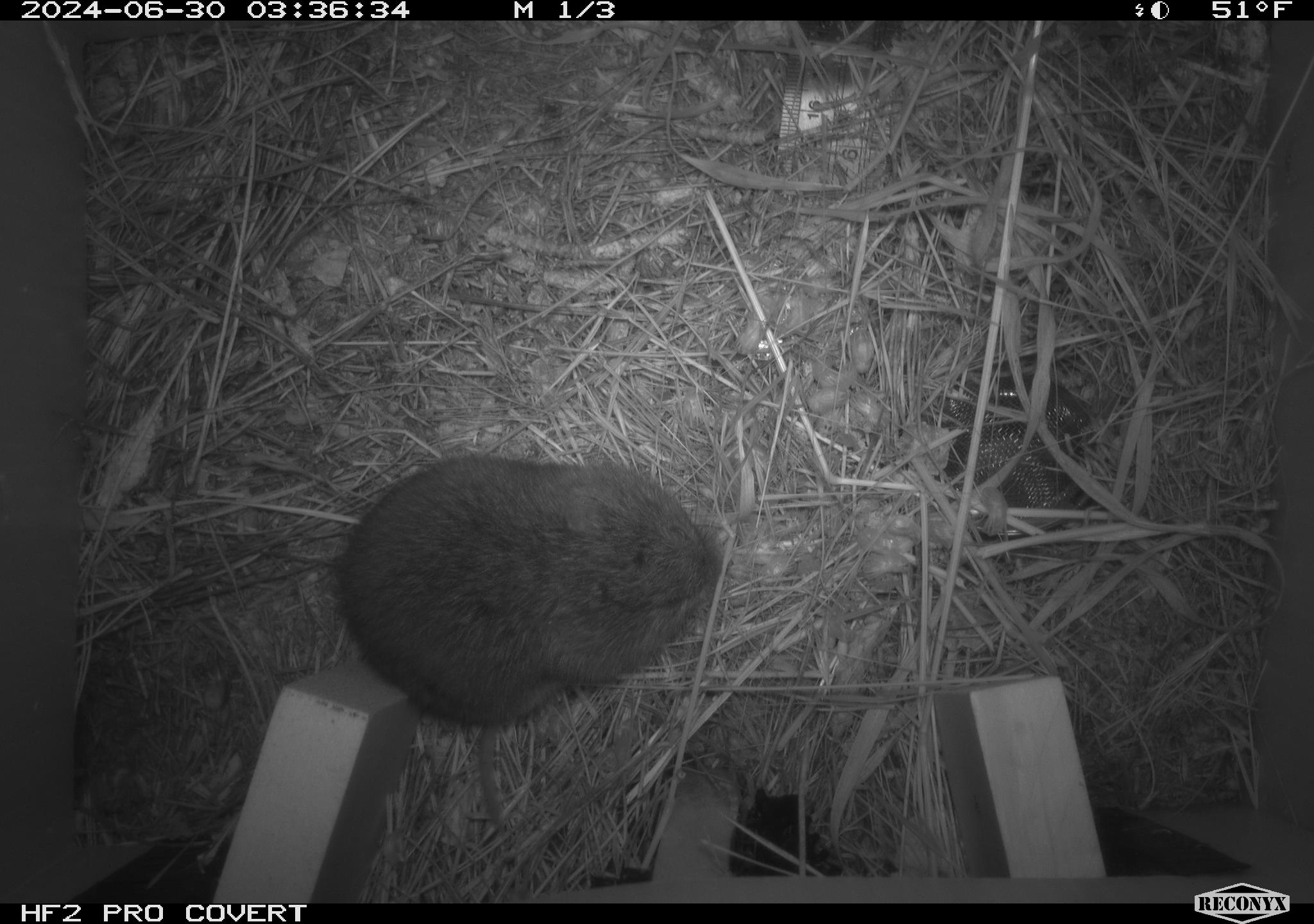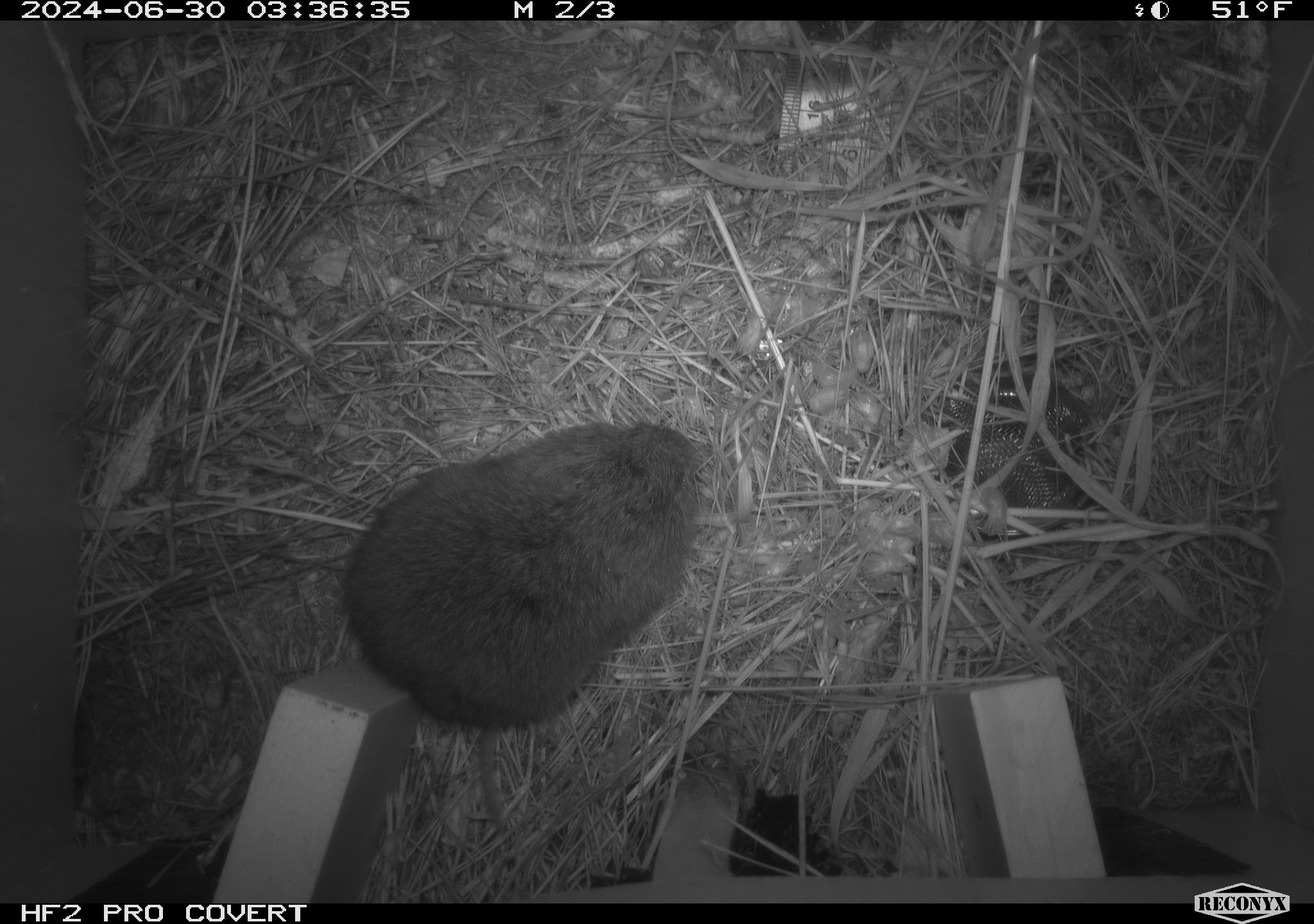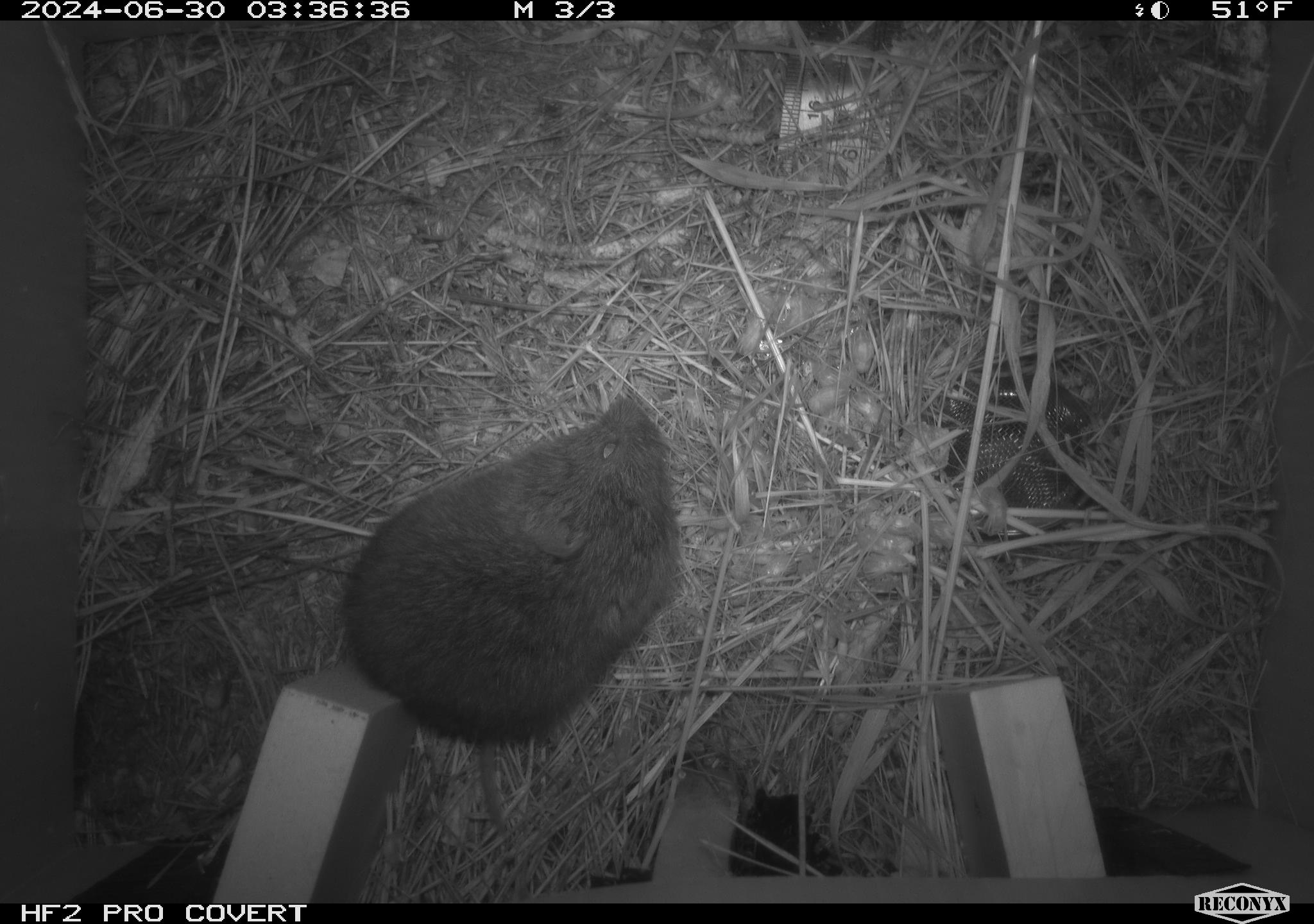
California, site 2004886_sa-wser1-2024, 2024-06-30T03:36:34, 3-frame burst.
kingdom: Animalia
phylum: Chordata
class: Mammalia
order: Rodentia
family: Cricetidae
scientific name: Arvicolinae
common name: voles, lemmings, and muskrats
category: arvicolinae subfamily